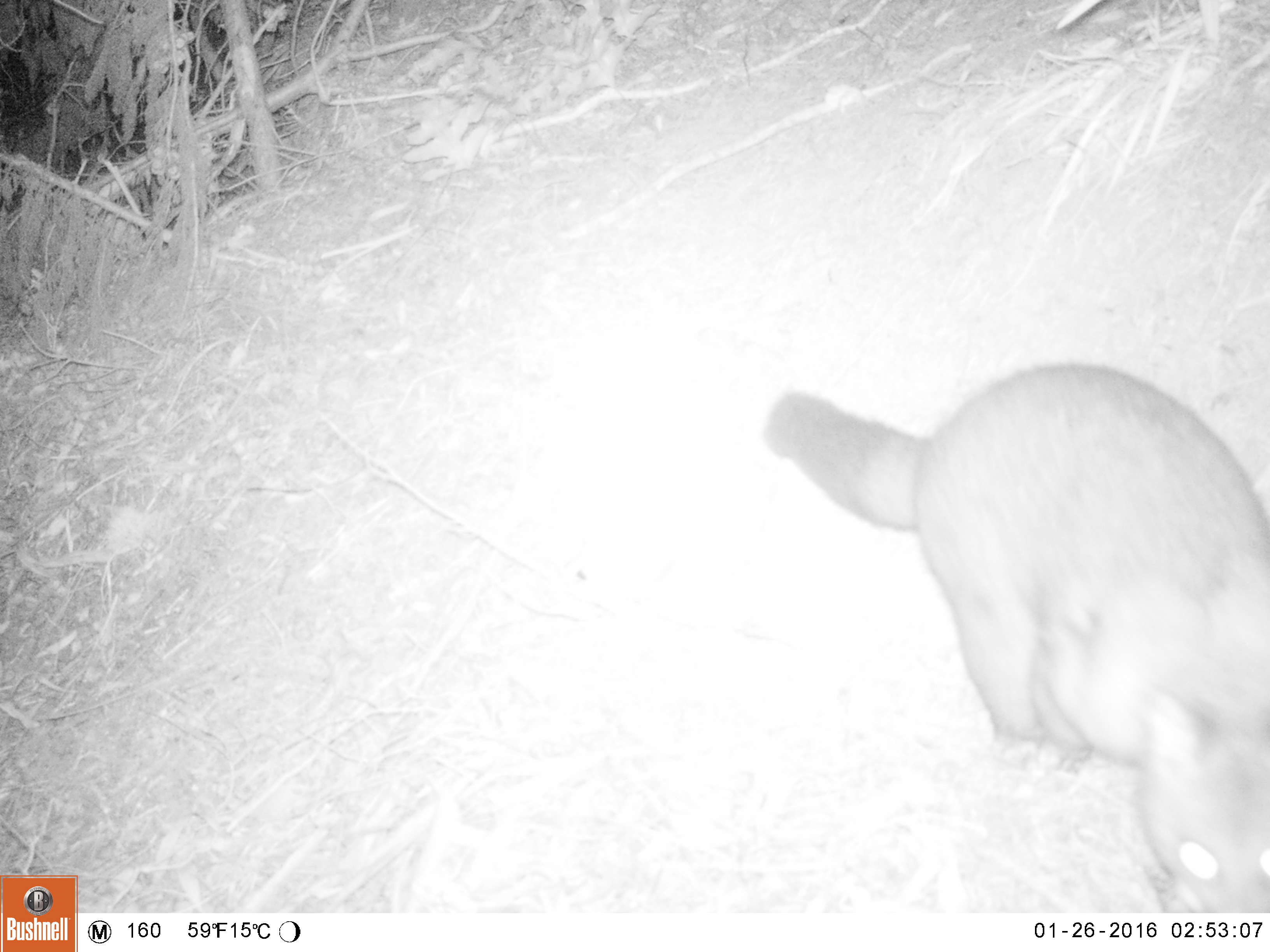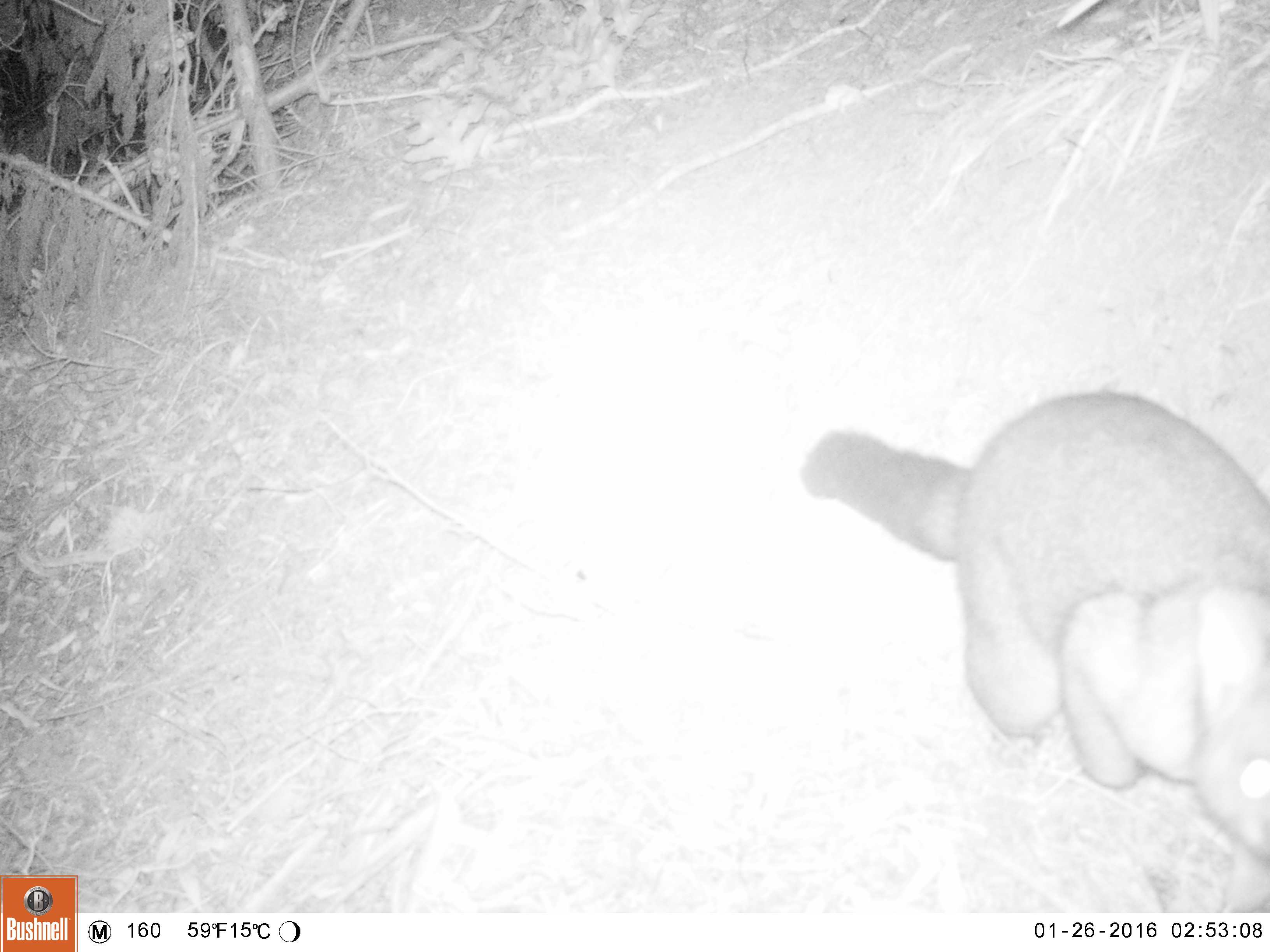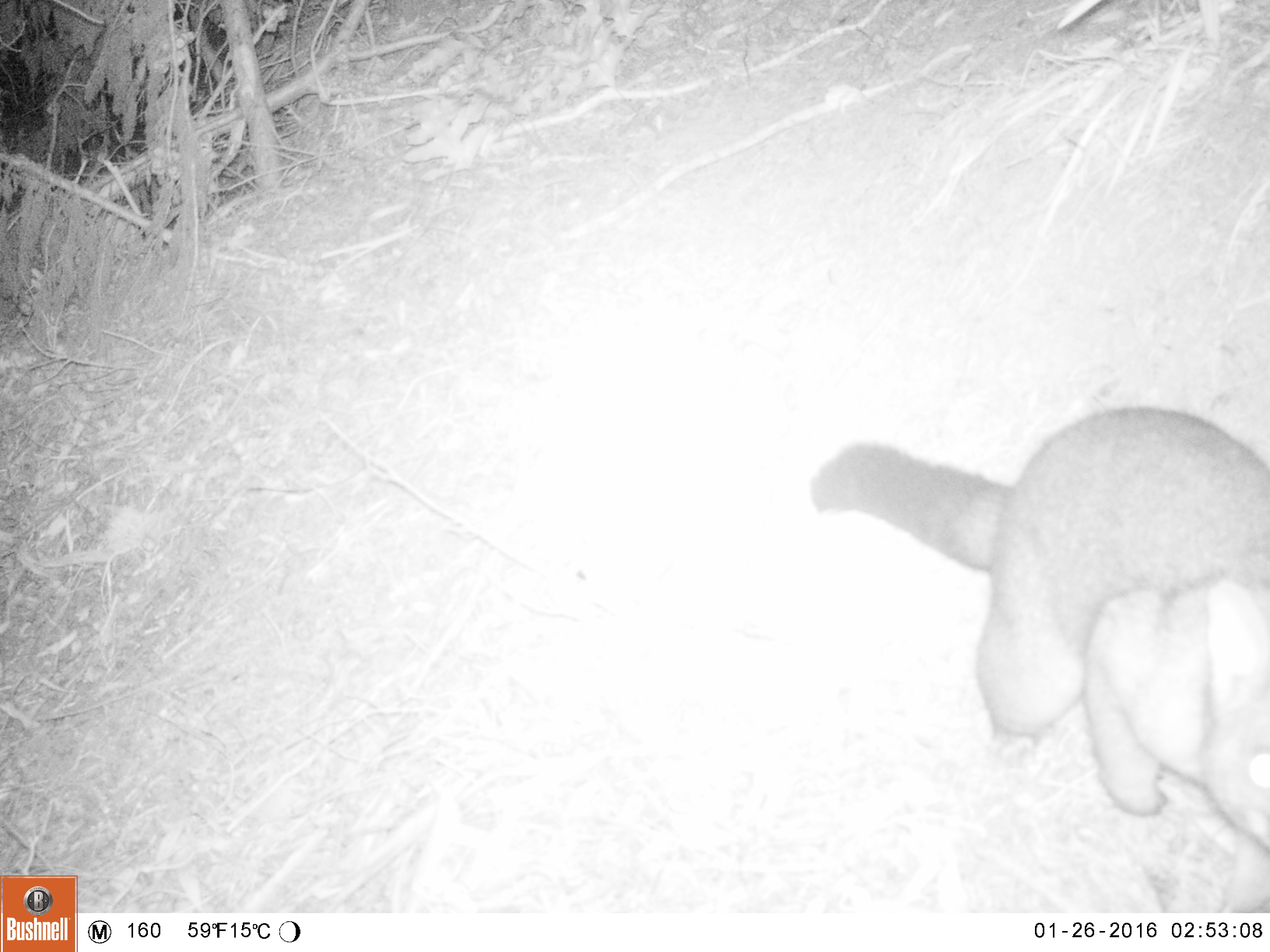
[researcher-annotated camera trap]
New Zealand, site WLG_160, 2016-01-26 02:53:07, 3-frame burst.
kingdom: Animalia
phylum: Chordata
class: Mammalia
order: Diprotodontia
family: Phalangeridae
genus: Trichosurus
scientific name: Trichosurus vulpecula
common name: common brushtail possum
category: possum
Possum (common brushtail possum) (Trichosurus vulpecula).